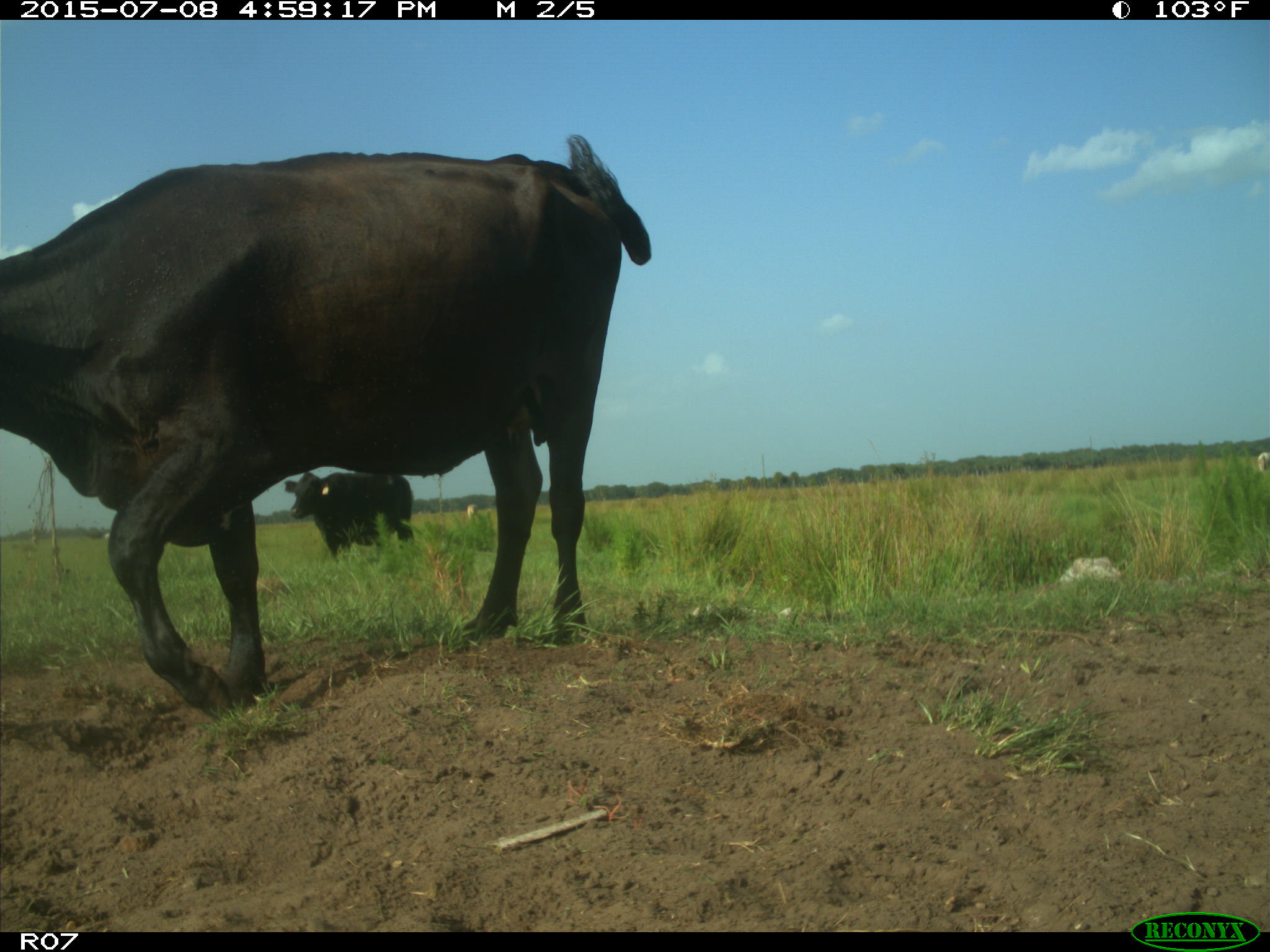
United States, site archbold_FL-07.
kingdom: Animalia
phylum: Chordata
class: Mammalia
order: Artiodactyla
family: Bovidae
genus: Bos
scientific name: Bos taurus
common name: domestic cow